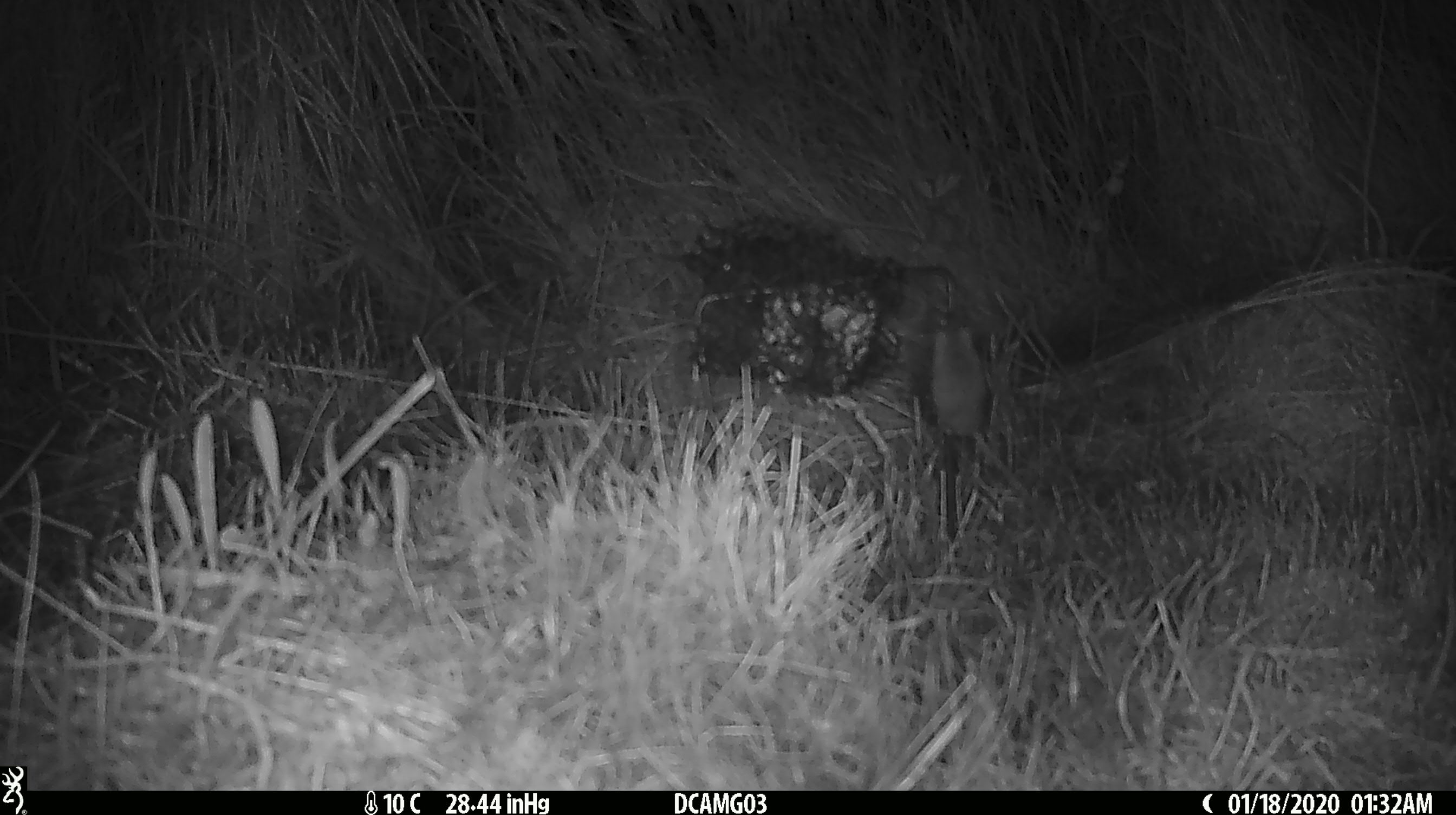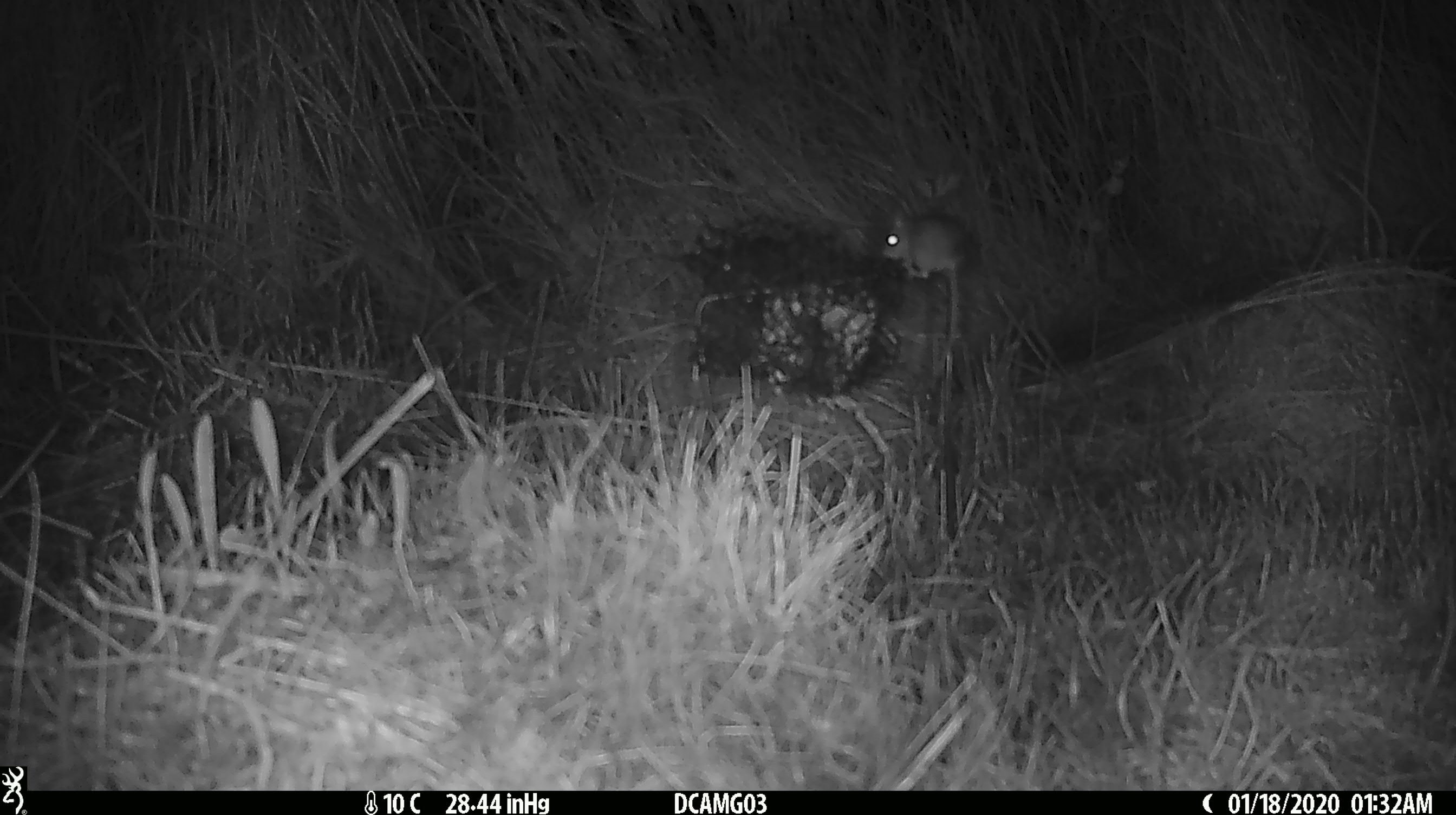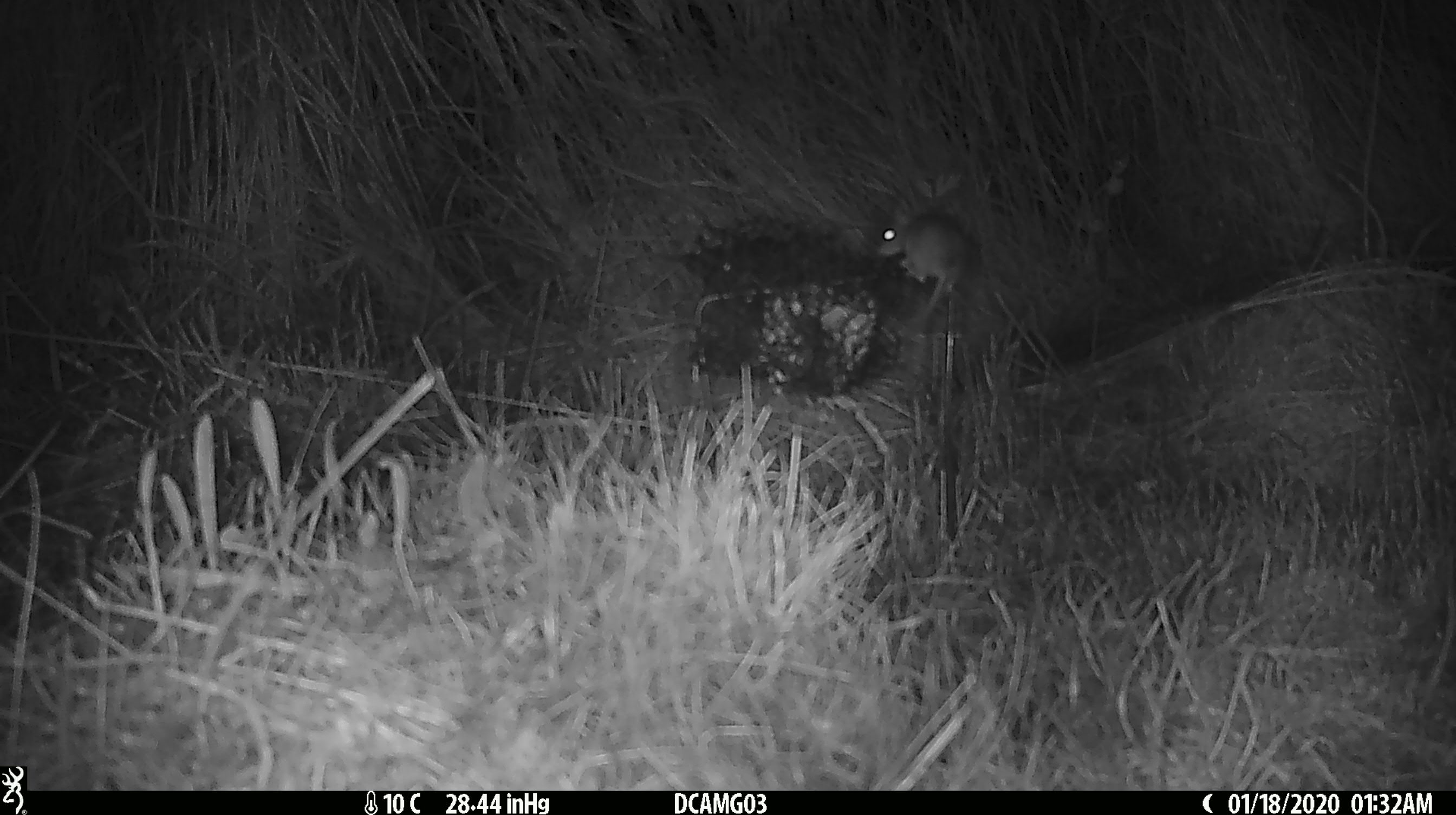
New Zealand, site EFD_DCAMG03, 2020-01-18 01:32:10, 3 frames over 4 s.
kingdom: Animalia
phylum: Chordata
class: Mammalia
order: Rodentia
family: Muridae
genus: Mus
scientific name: Mus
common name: mouse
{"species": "mouse (Mus)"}